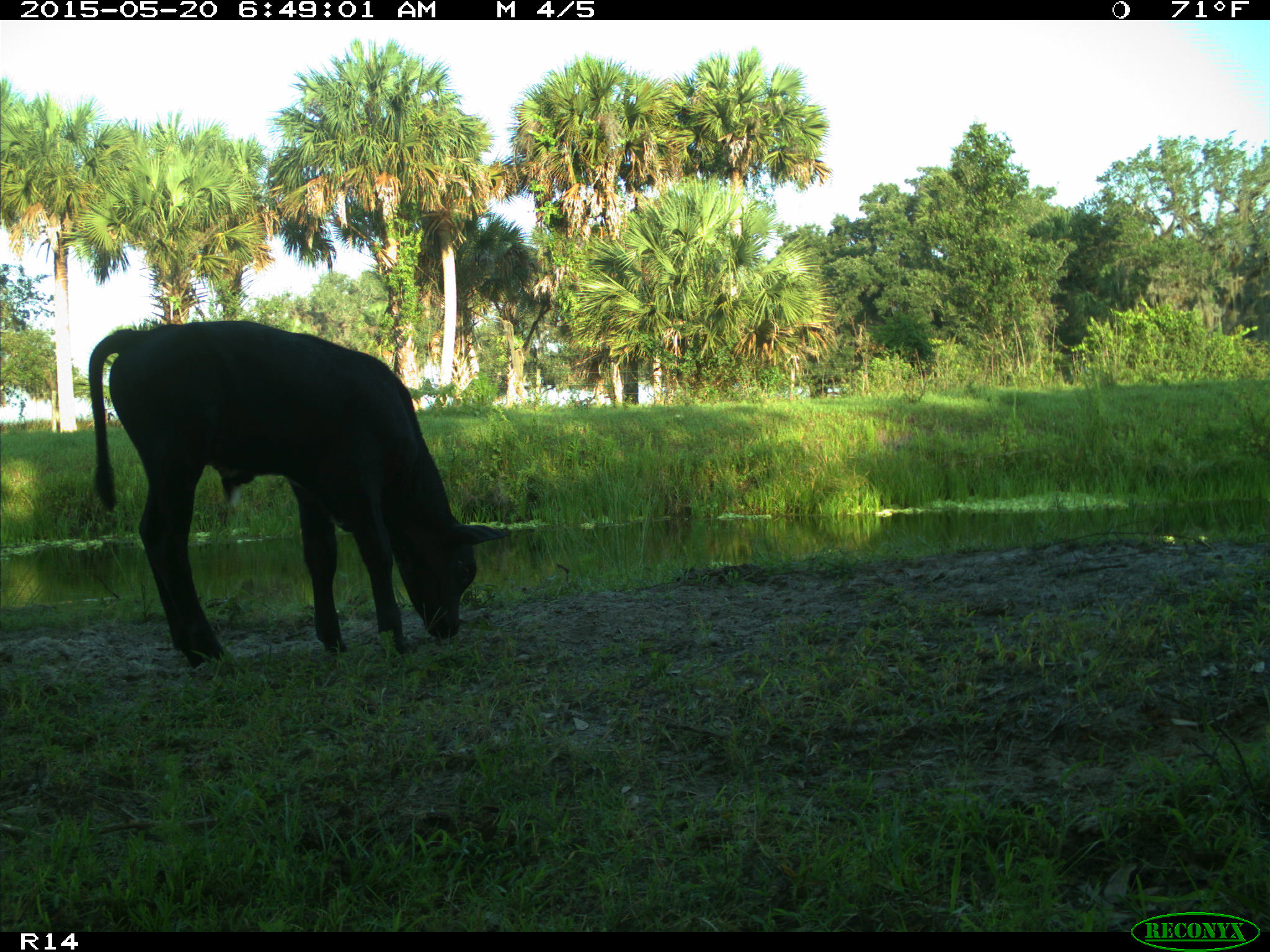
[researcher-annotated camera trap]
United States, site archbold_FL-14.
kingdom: Animalia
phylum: Chordata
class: Mammalia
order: Artiodactyla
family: Bovidae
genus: Bos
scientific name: Bos taurus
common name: domestic cow